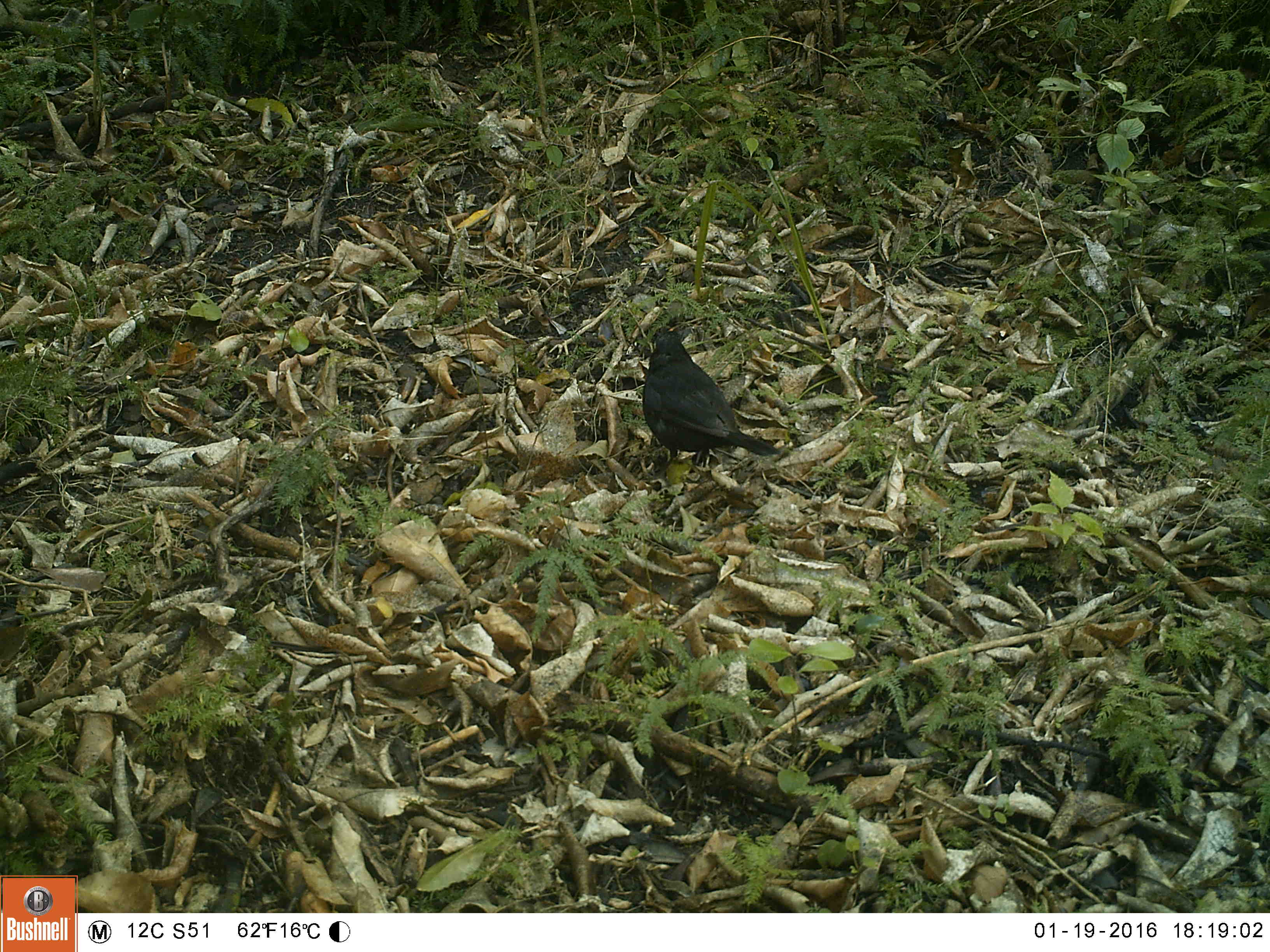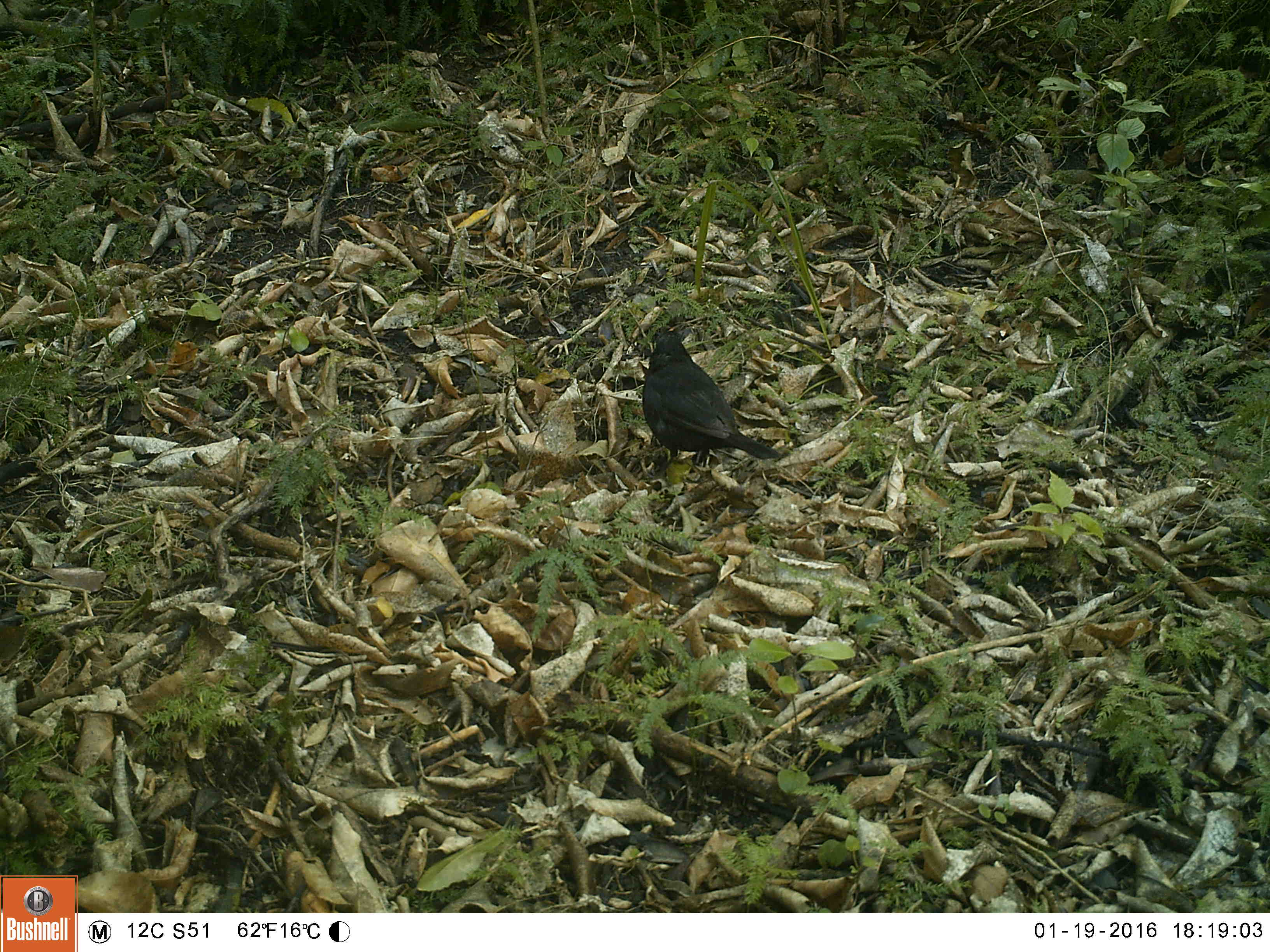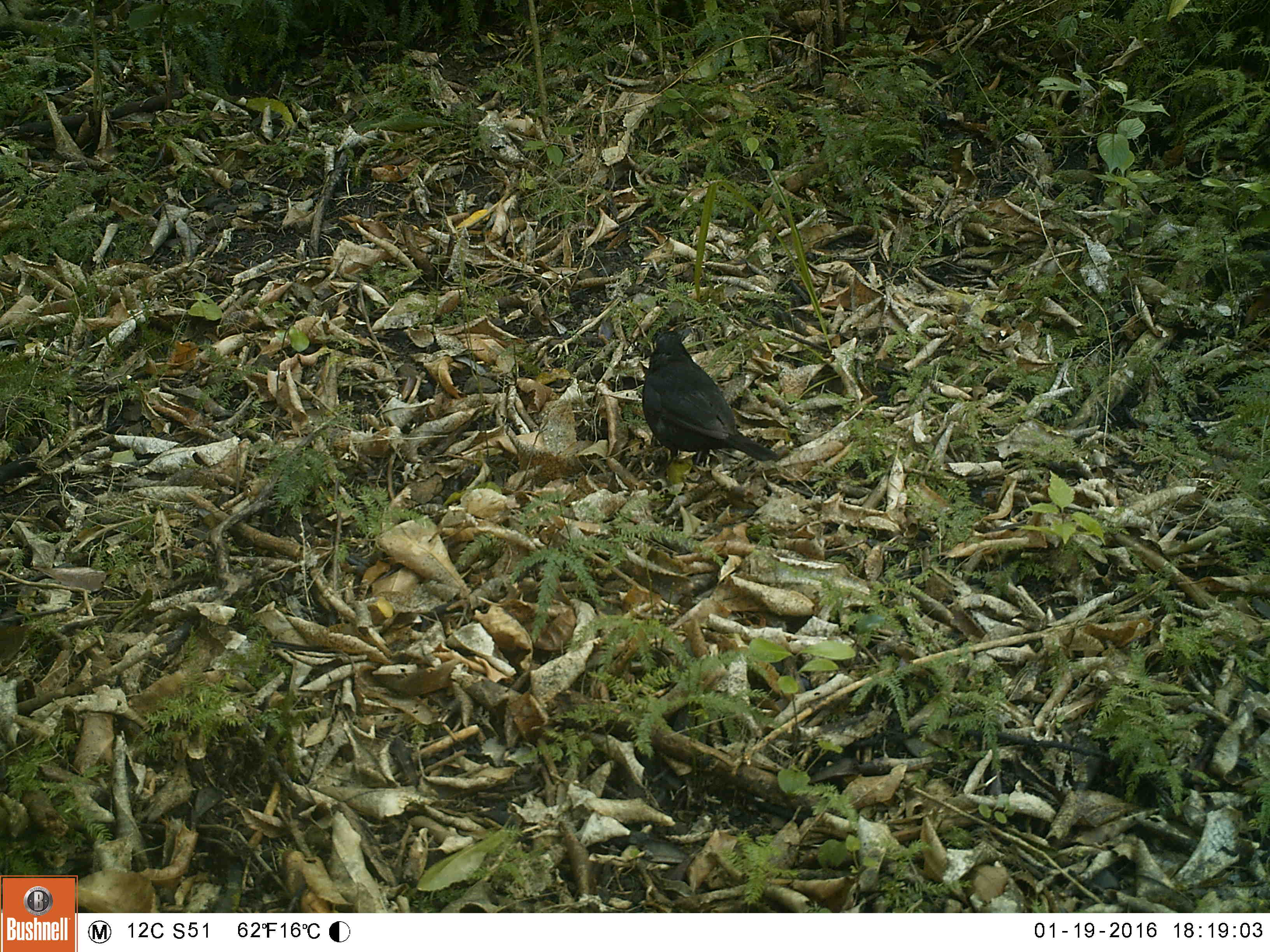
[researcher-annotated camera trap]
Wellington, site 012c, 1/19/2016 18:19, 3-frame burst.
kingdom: Animalia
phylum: Chordata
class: Aves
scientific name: Aves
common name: bird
Bird (Aves).